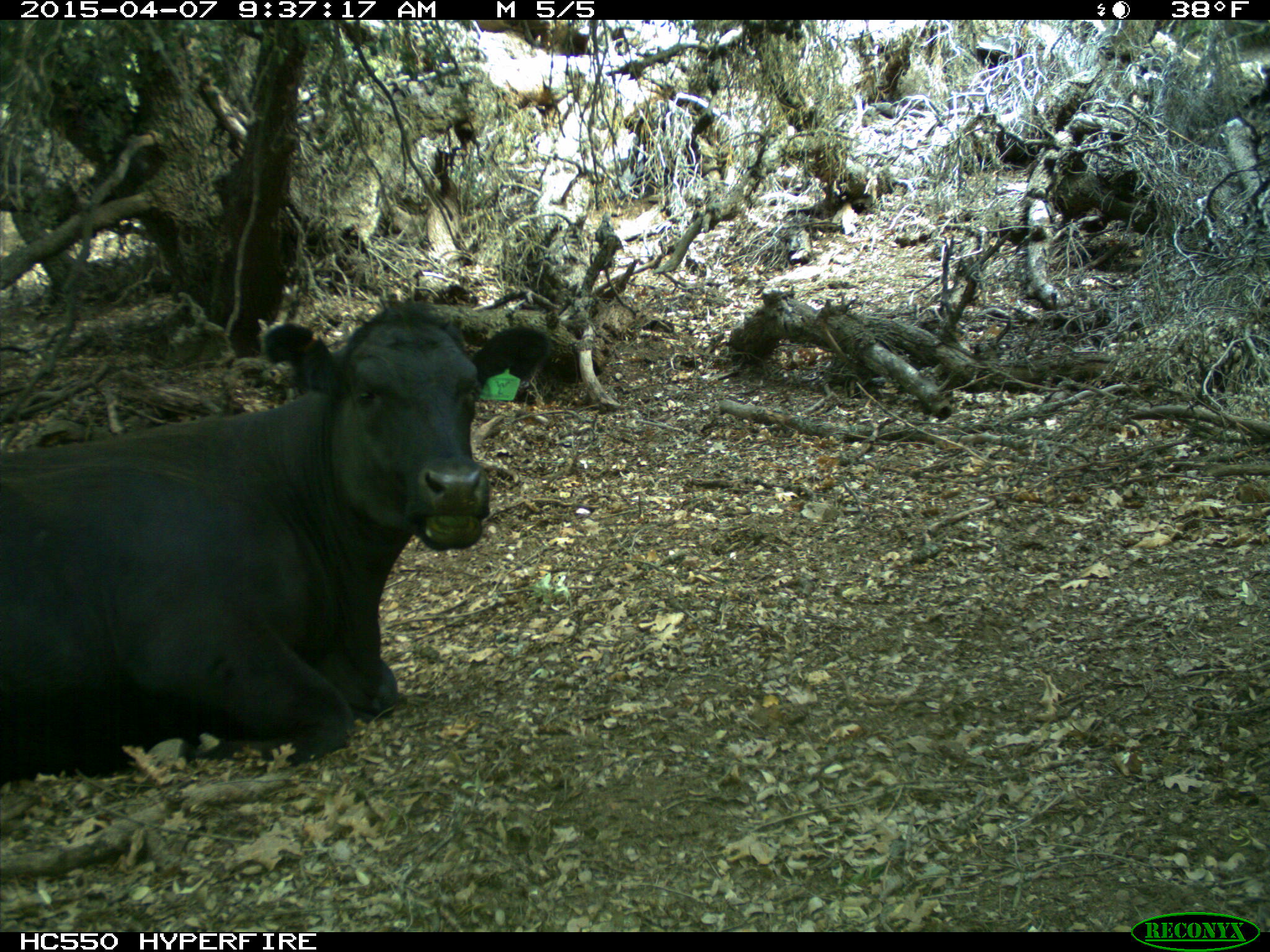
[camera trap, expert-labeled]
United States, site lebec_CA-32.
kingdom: Animalia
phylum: Chordata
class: Mammalia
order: Artiodactyla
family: Bovidae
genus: Bos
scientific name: Bos taurus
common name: domestic cow